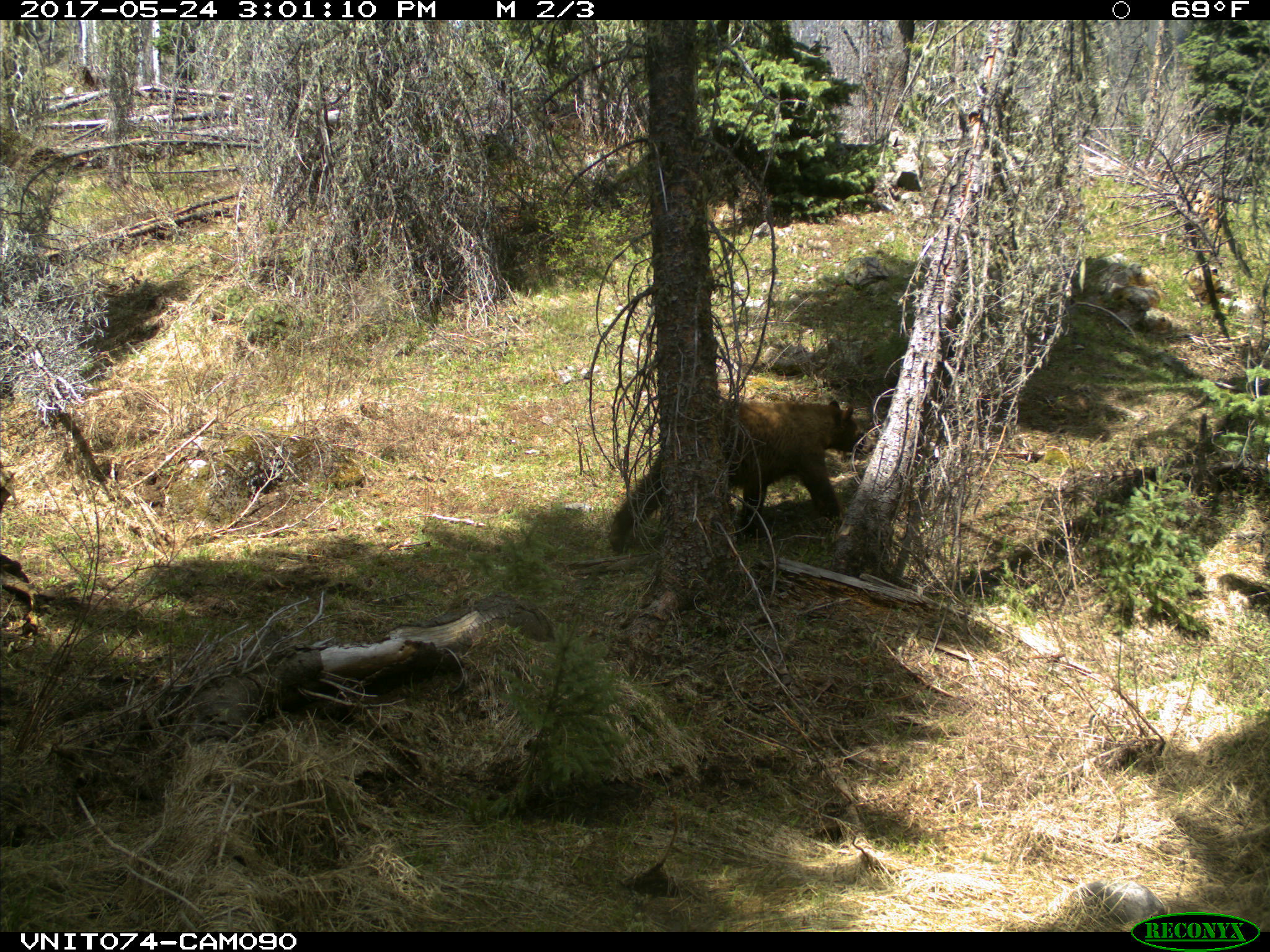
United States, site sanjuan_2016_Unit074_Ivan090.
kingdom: Animalia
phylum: Chordata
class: Mammalia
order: Carnivora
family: Ursidae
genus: Ursus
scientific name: Ursus americanus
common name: american black bear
Ursus americanus (american black bear).